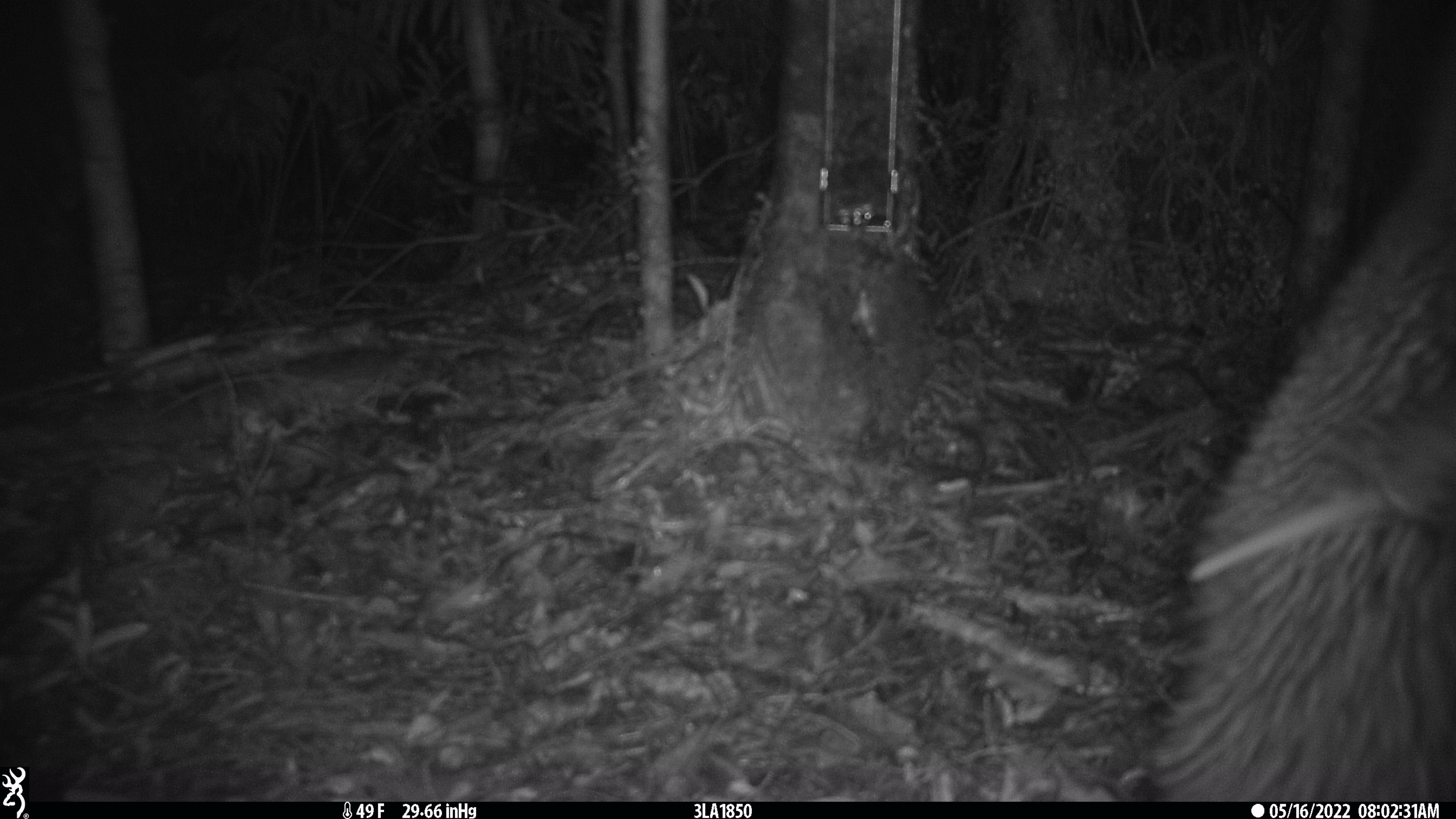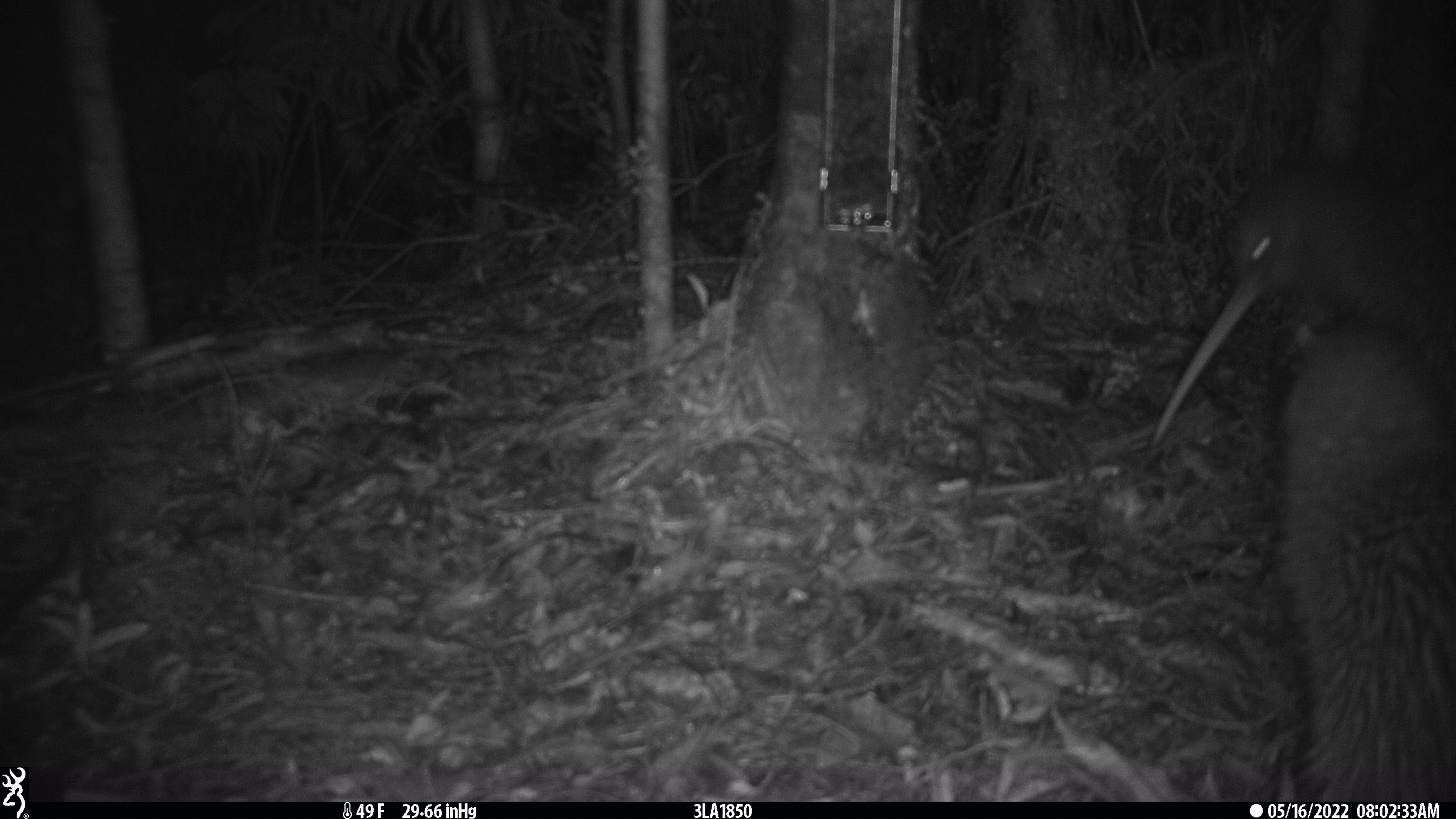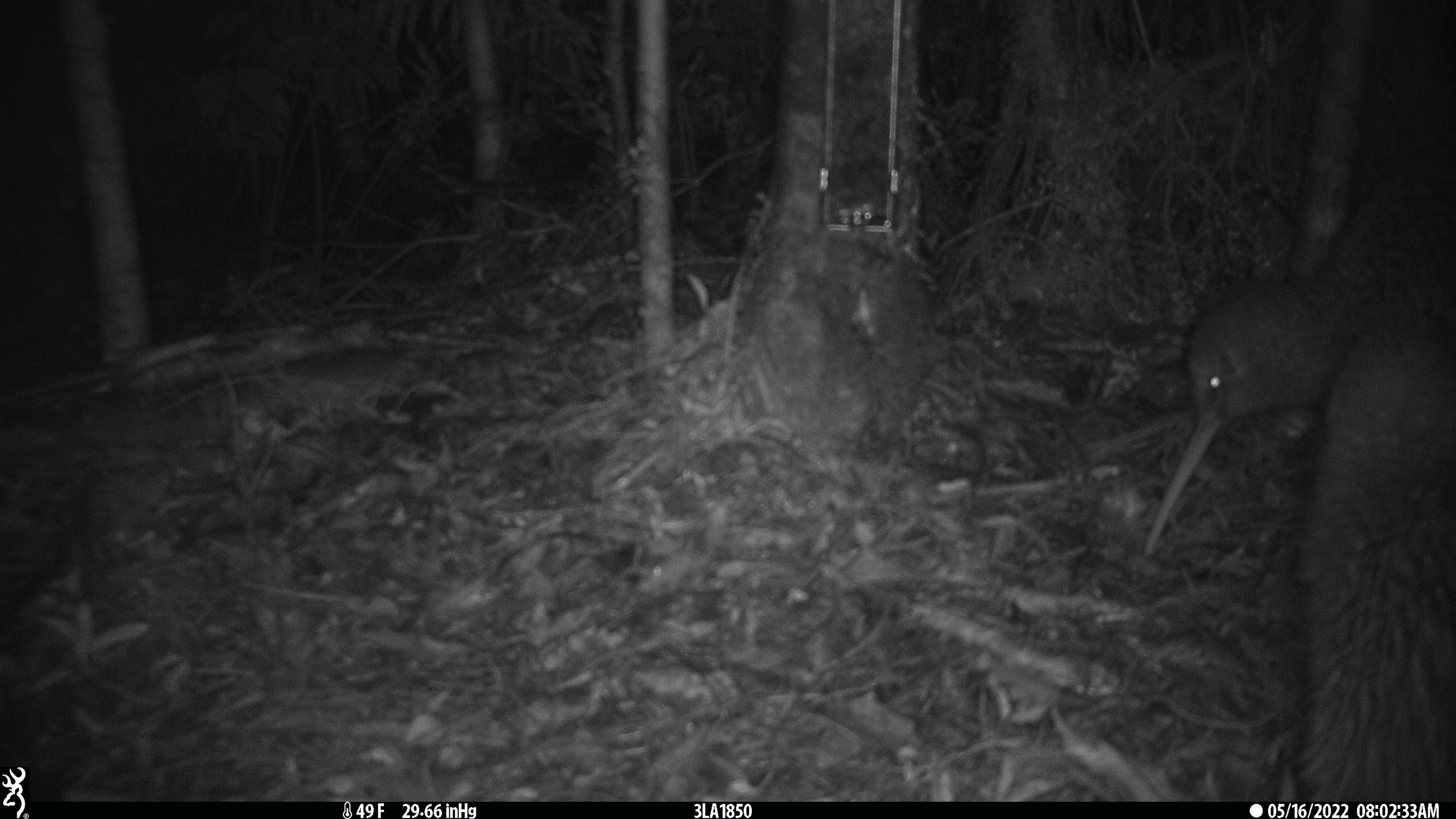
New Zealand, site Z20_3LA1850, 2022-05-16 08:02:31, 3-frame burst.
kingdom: Animalia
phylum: Chordata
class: Aves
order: Apterygiformes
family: Apterygidae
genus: Apteryx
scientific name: Apteryx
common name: kiwi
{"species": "kiwi (Apteryx)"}